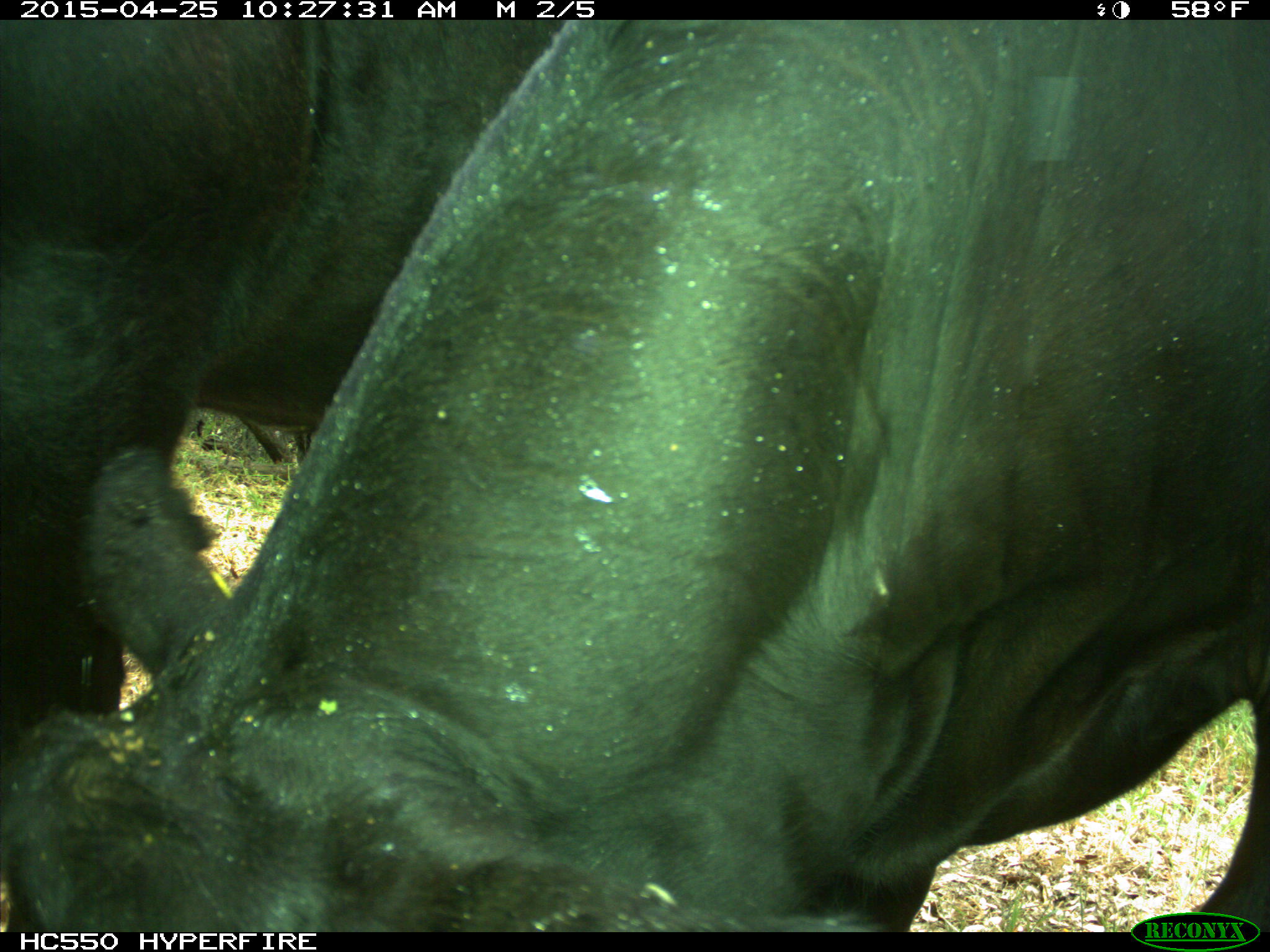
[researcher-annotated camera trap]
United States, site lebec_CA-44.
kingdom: Animalia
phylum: Chordata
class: Mammalia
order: Artiodactyla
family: Suidae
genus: Sus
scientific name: Sus scrofa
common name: wild boar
Sus scrofa (wild boar).